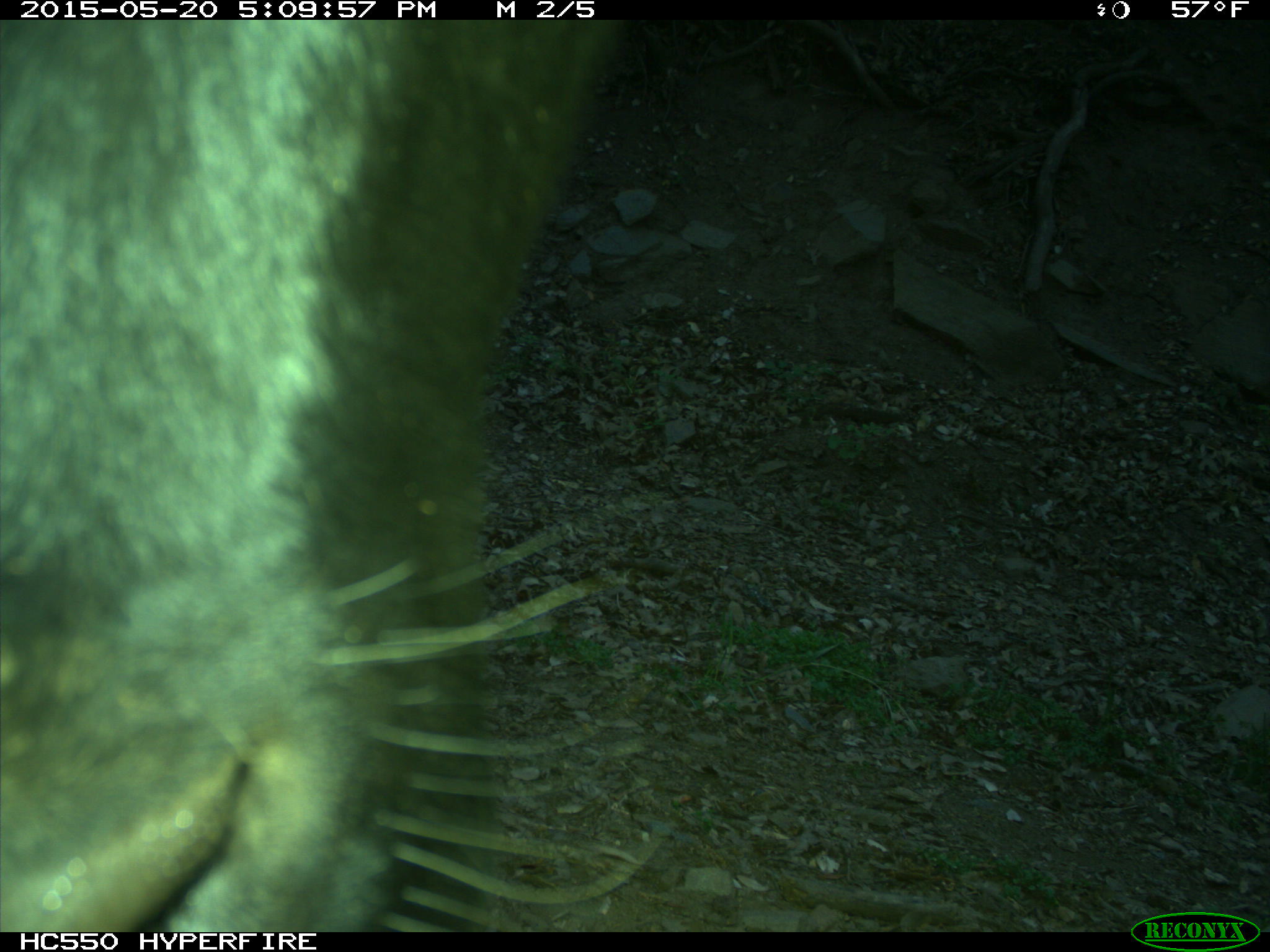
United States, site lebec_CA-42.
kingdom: Animalia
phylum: Chordata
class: Mammalia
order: Artiodactyla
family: Bovidae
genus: Bos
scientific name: Bos taurus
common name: domestic cow